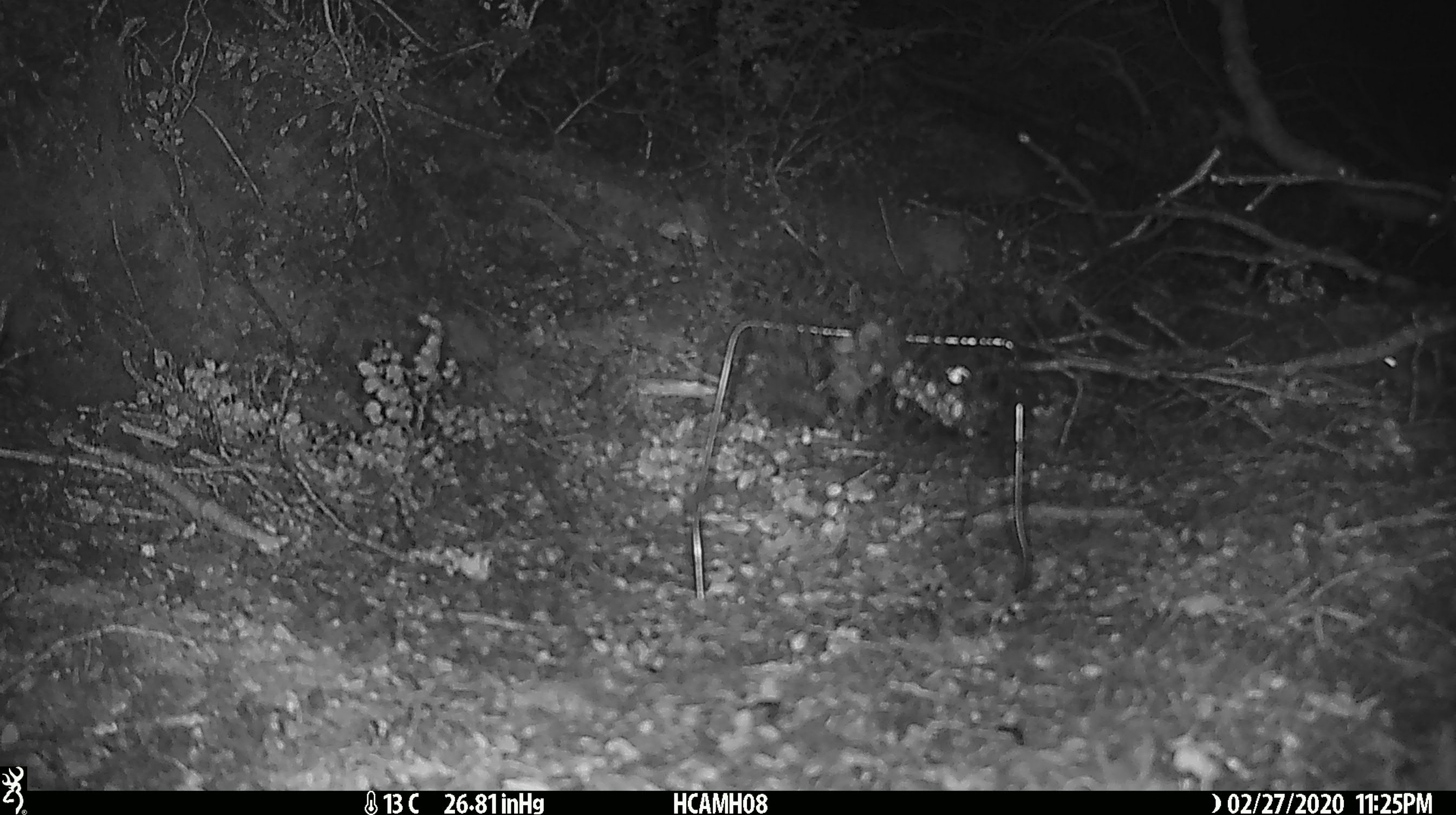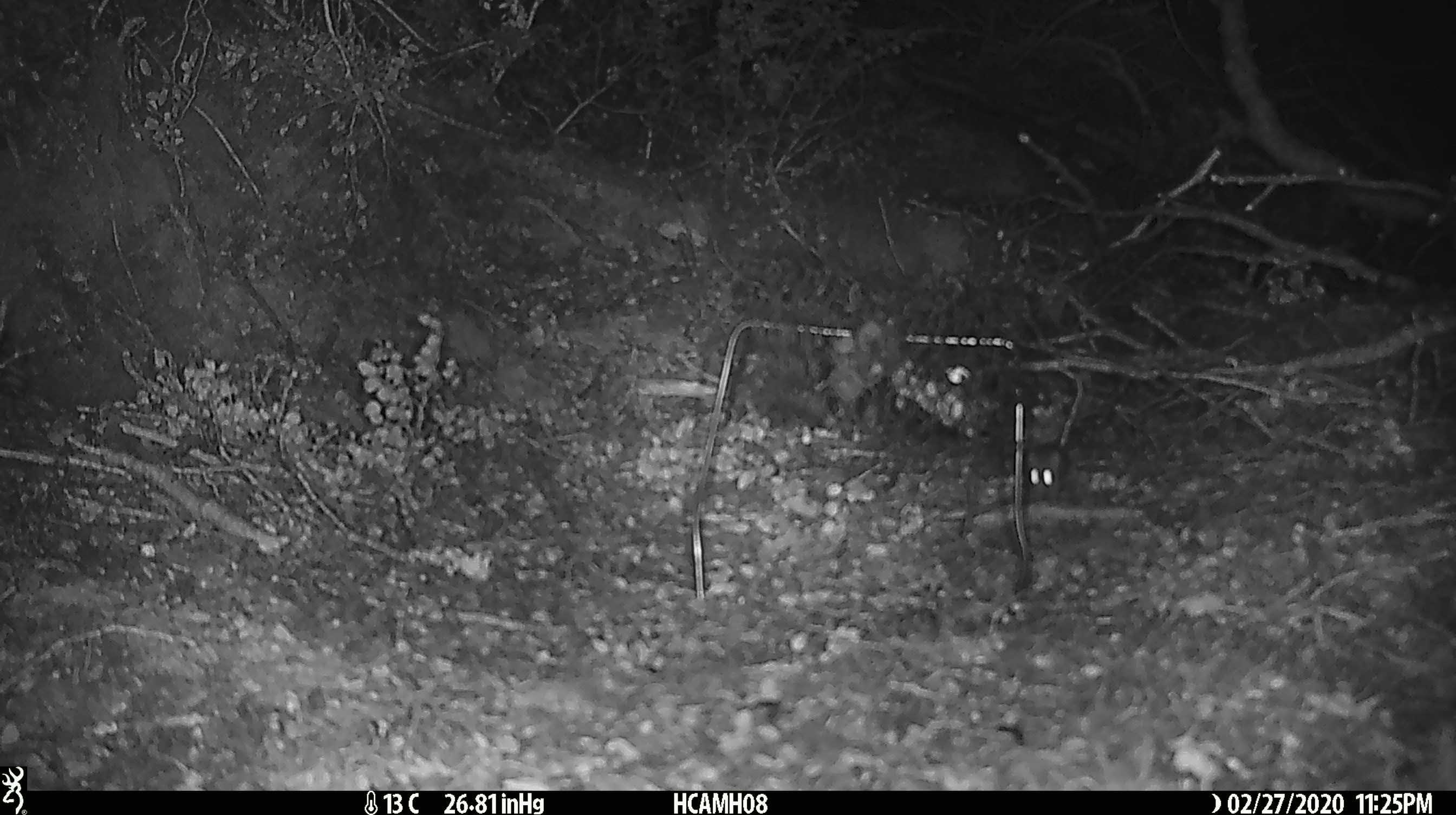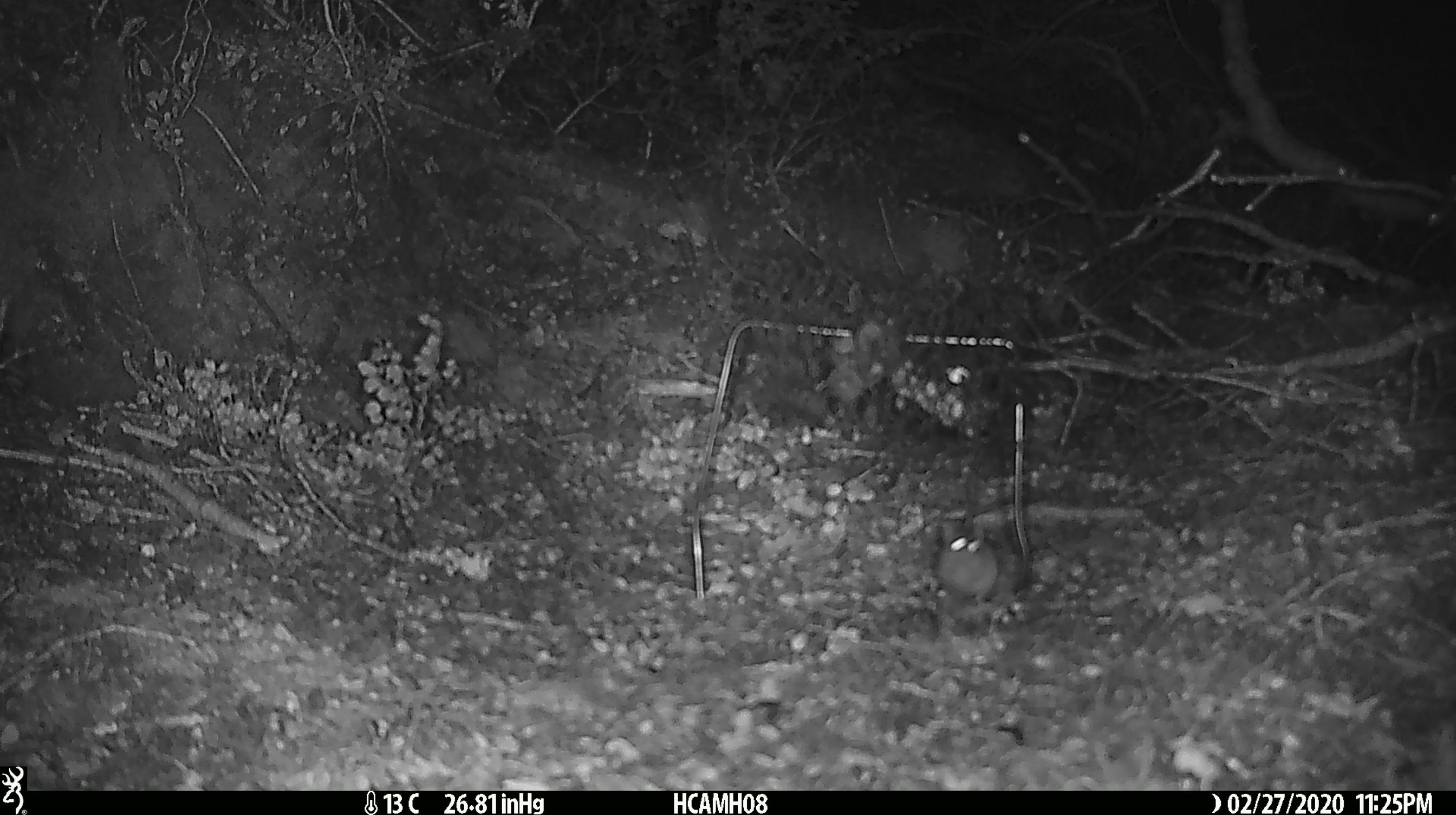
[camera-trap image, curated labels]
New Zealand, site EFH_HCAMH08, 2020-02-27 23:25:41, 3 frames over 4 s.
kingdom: Animalia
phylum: Chordata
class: Mammalia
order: Rodentia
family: Muridae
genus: Mus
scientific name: Mus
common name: mouse